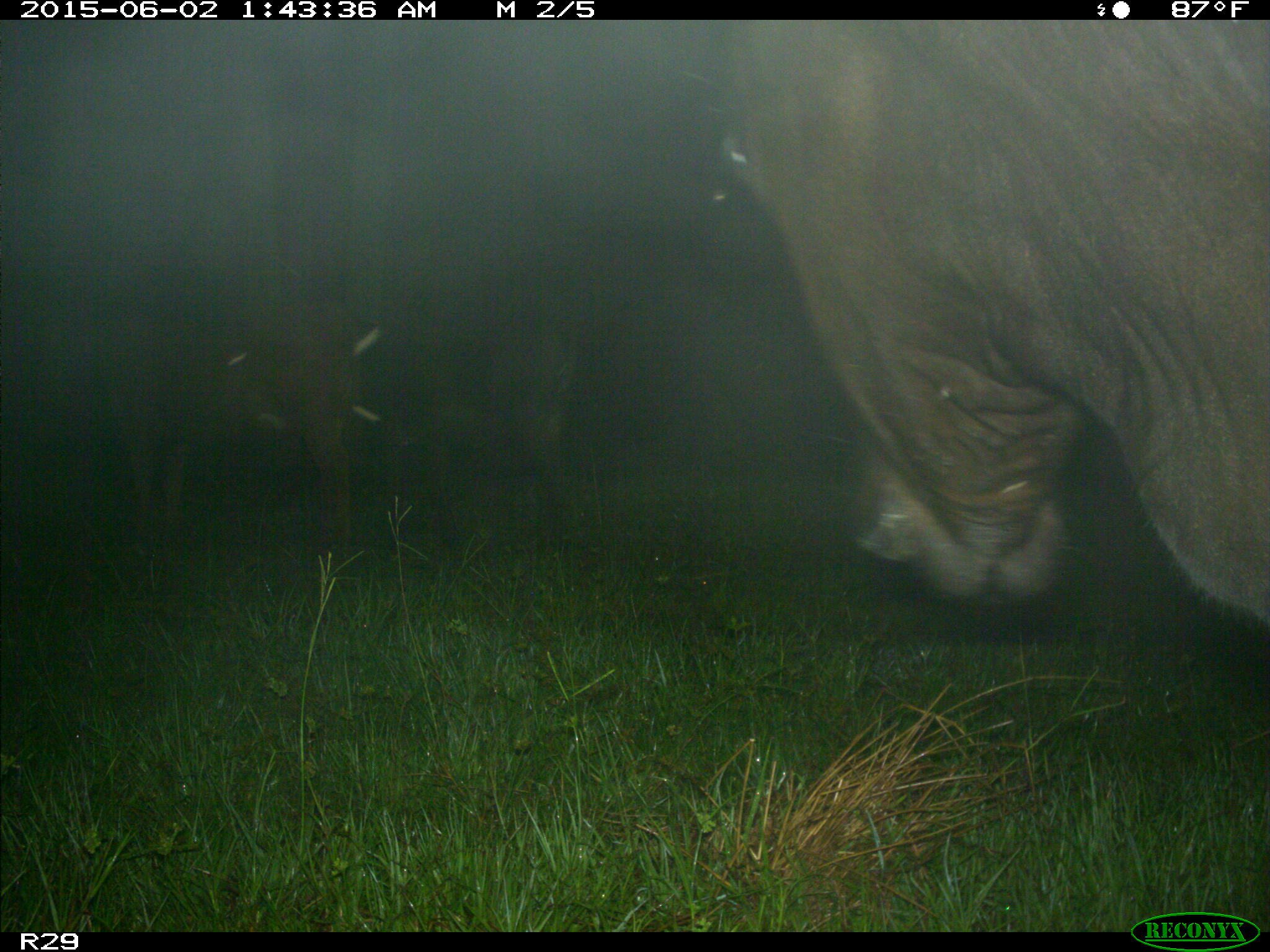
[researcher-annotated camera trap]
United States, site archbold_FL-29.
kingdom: Animalia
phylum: Chordata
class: Mammalia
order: Artiodactyla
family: Bovidae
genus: Bos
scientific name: Bos taurus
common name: domestic cow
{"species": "Bos taurus (domestic cow)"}